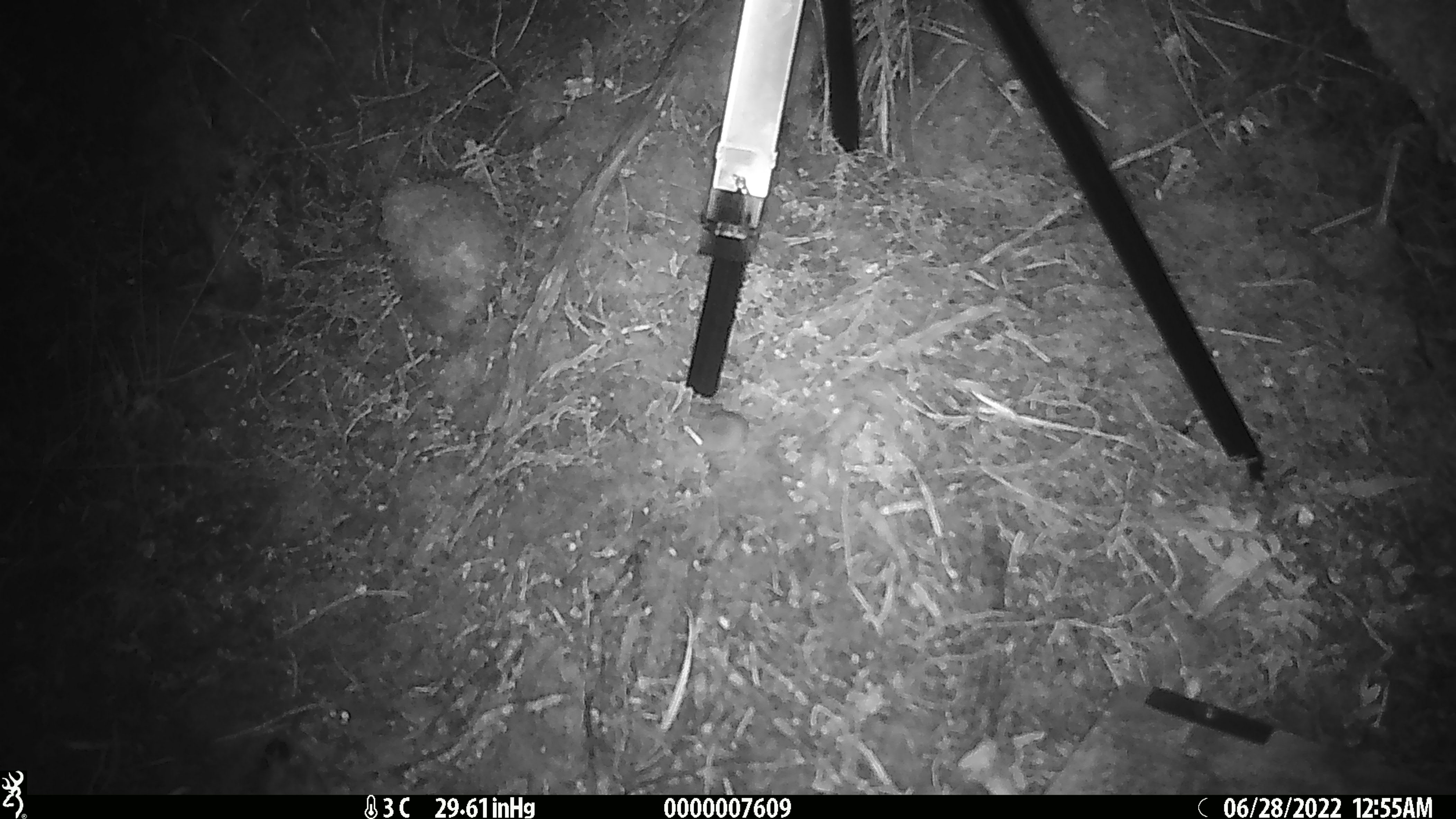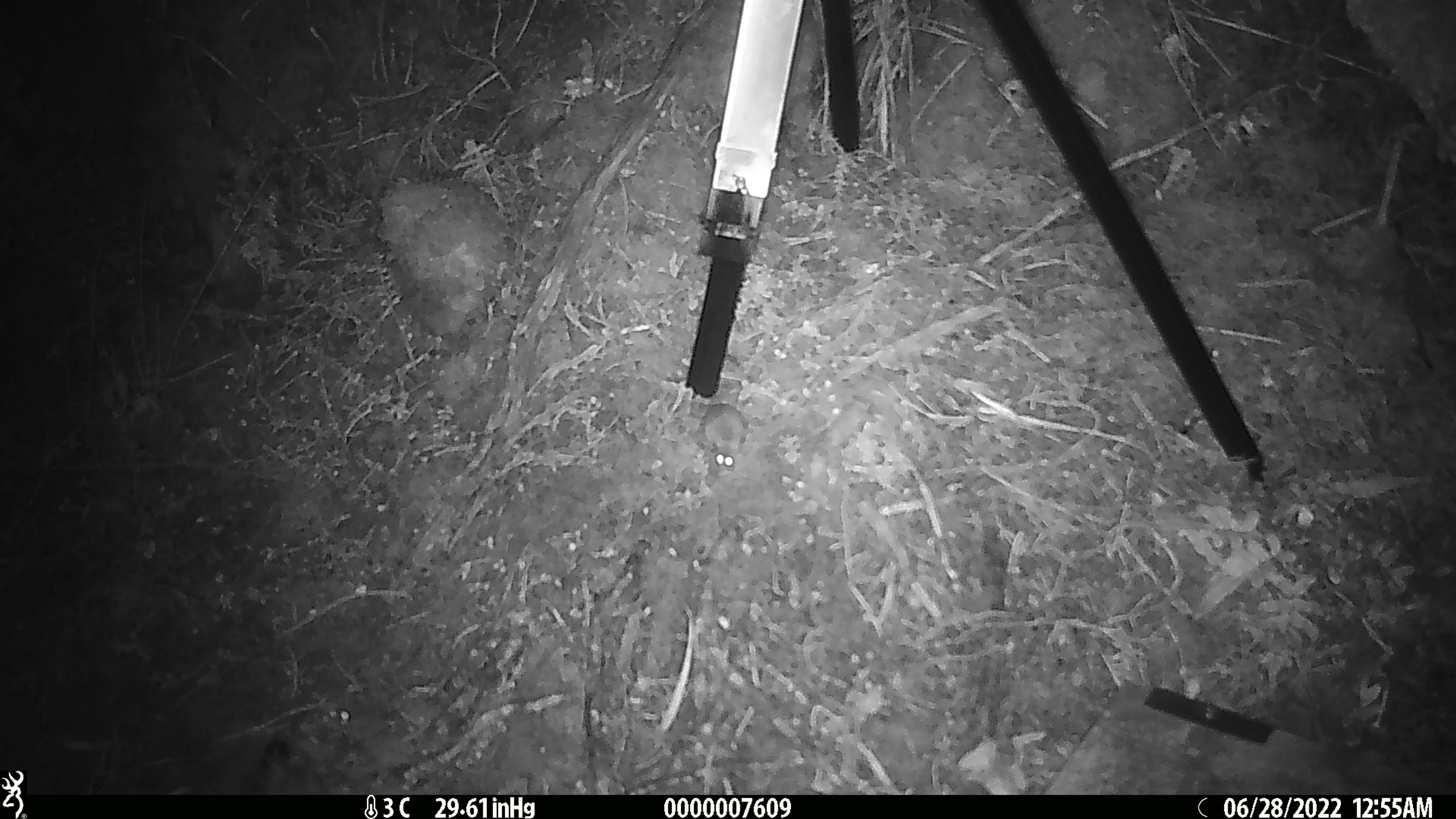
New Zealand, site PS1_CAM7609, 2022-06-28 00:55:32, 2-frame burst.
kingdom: Animalia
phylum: Chordata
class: Mammalia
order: Rodentia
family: Muridae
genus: Mus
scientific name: Mus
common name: mouse